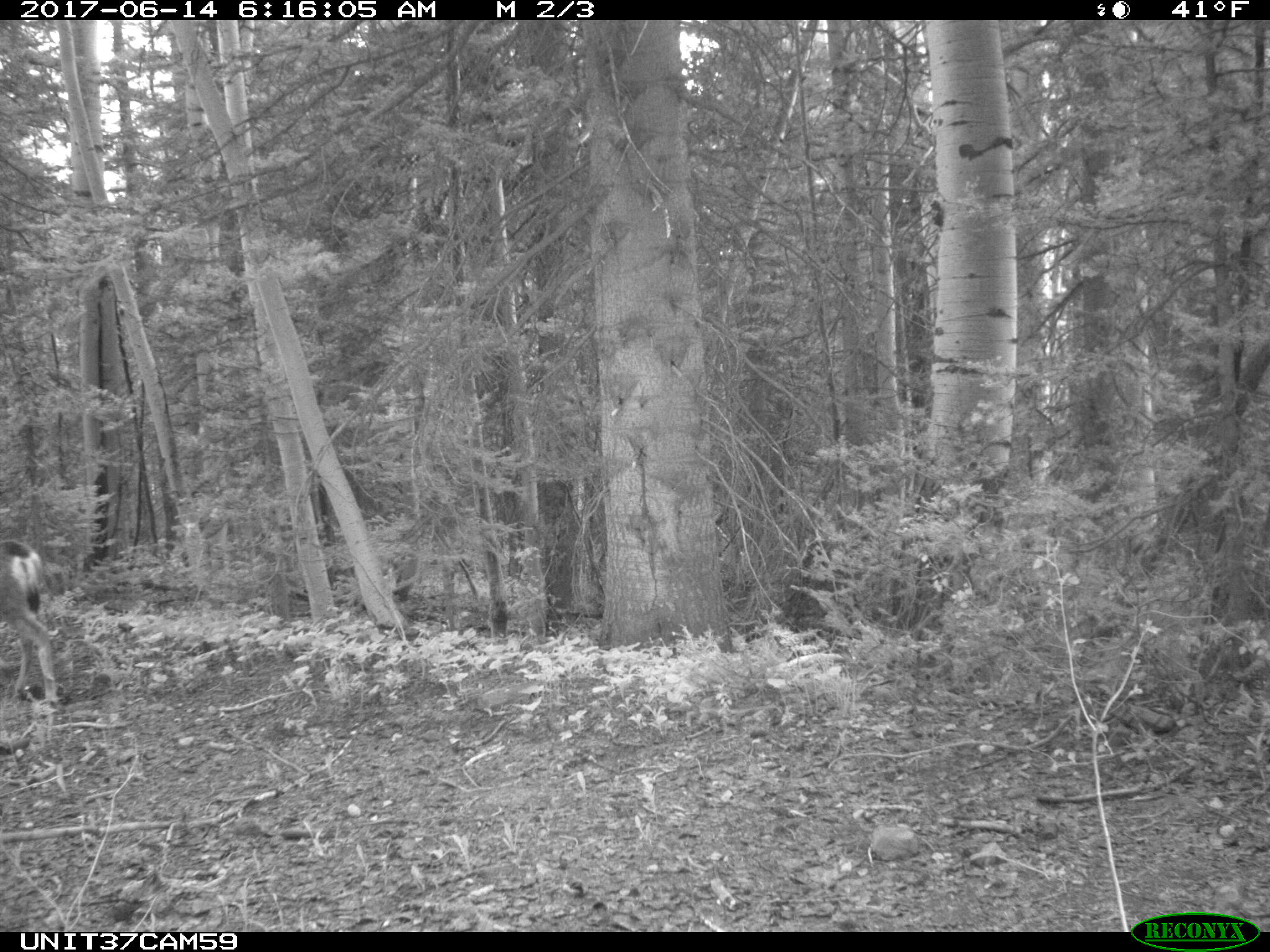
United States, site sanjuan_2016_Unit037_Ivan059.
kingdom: Animalia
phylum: Chordata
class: Mammalia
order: Artiodactyla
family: Cervidae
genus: Odocoileus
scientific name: Odocoileus hemionus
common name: mule deer